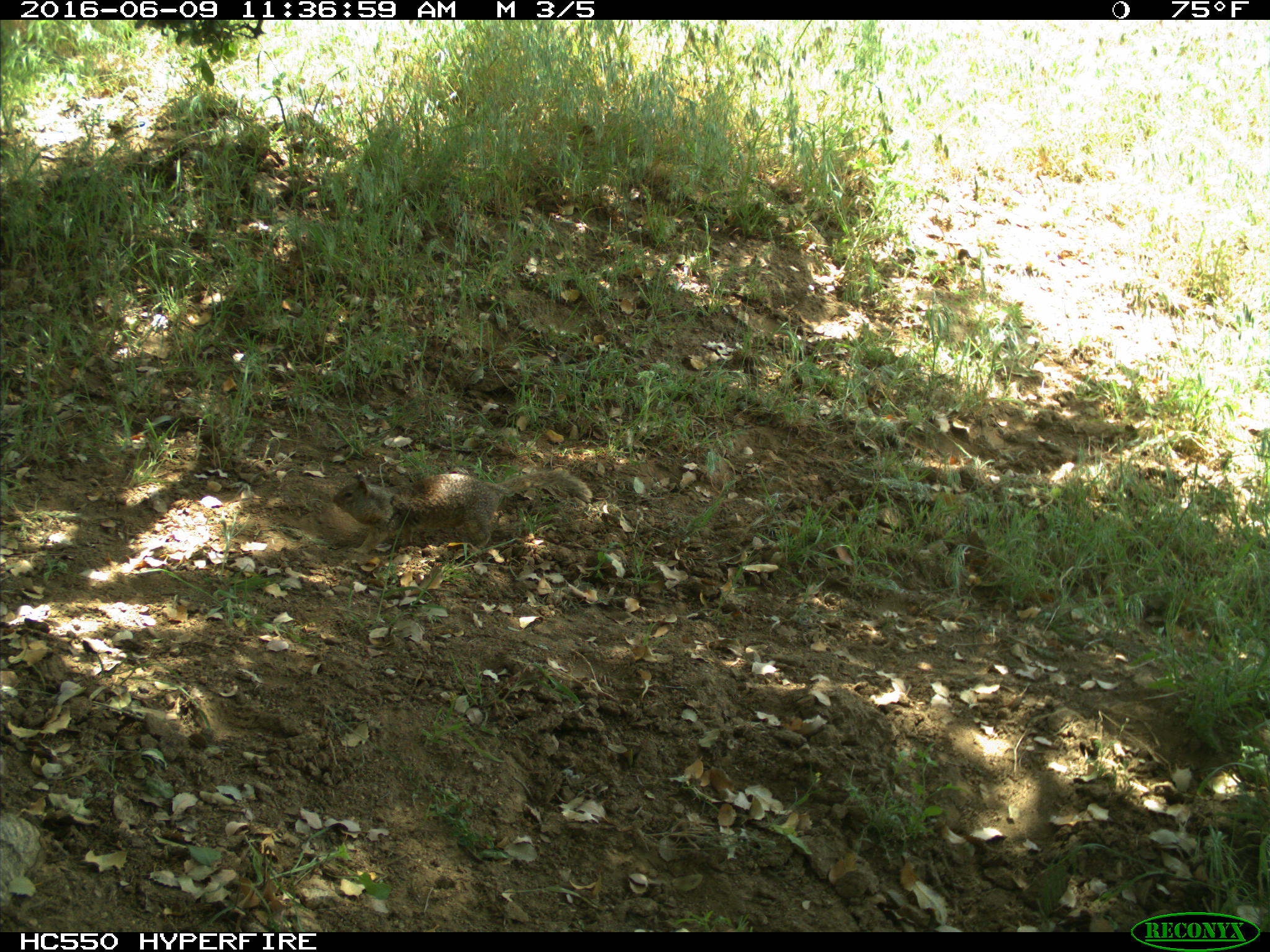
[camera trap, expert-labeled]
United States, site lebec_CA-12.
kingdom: Animalia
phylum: Chordata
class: Mammalia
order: Rodentia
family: Sciuridae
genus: Otospermophilus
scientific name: Otospermophilus beecheyi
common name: california ground squirrel